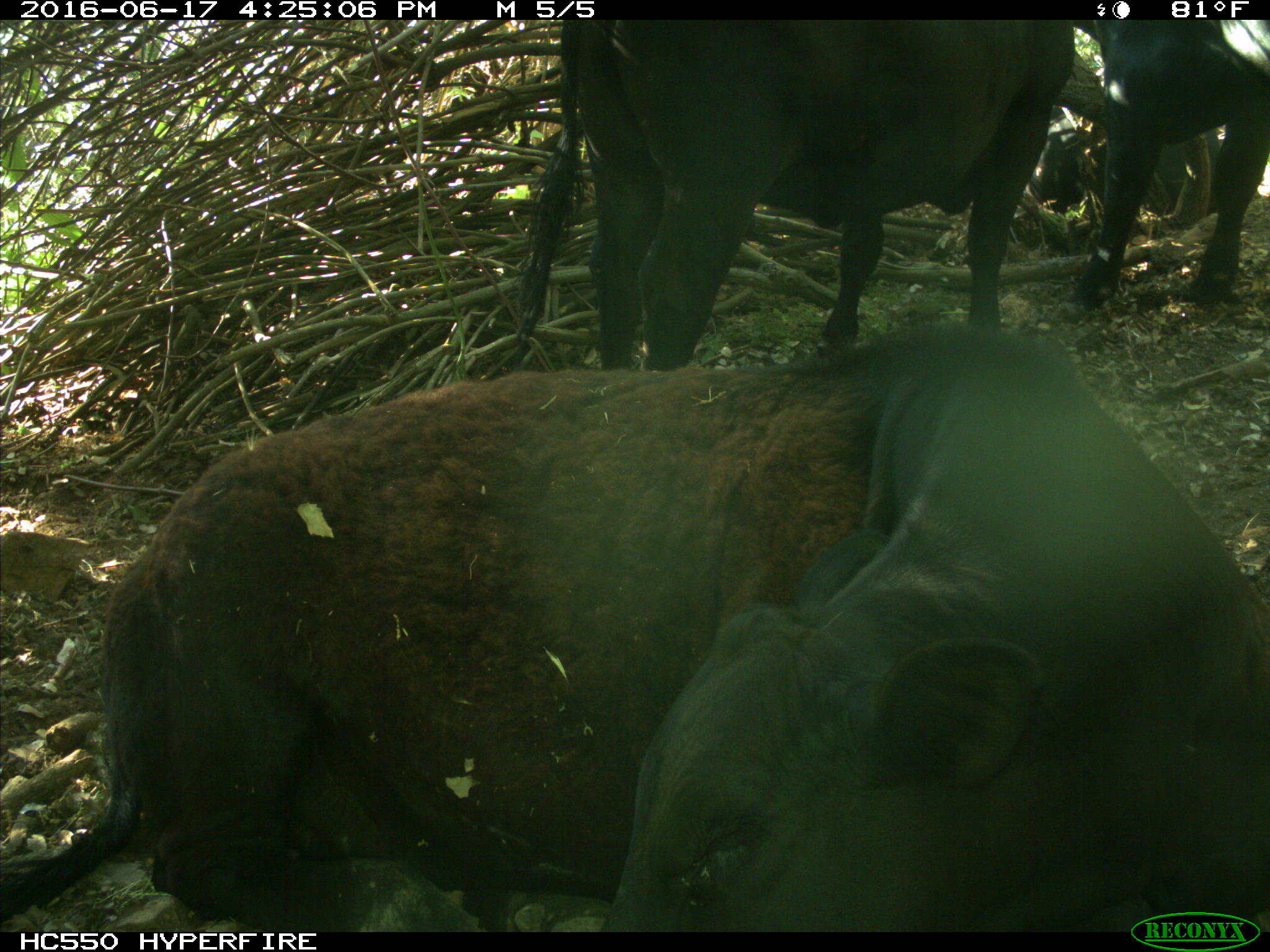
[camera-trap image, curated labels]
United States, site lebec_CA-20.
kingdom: Animalia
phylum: Chordata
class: Mammalia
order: Artiodactyla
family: Bovidae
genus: Bos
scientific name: Bos taurus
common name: domestic cow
Bos taurus (domestic cow).